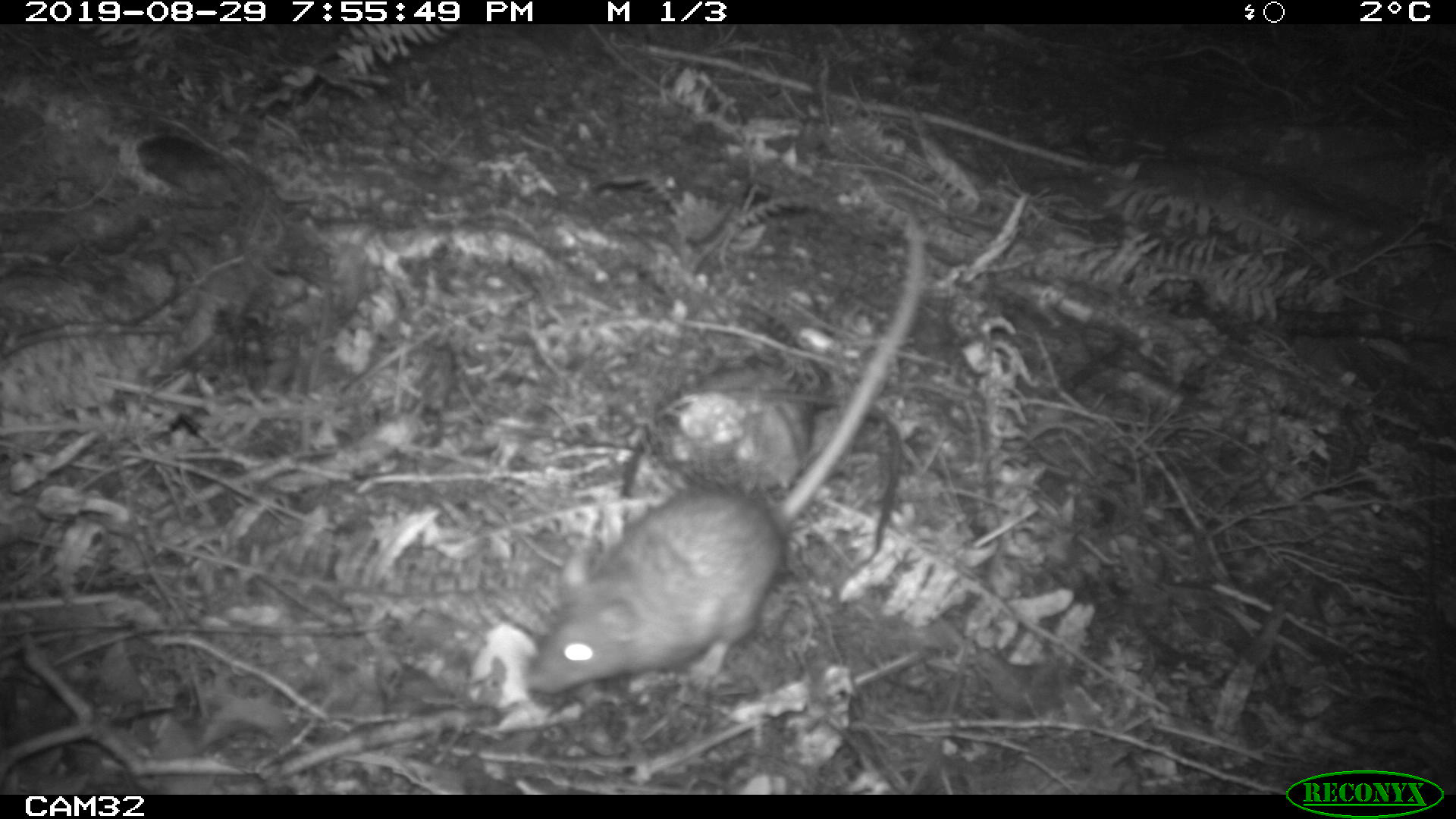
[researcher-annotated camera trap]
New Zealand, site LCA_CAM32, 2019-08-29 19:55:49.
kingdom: Animalia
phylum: Chordata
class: Mammalia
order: Rodentia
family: Muridae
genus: Rattus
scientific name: Rattus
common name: rat